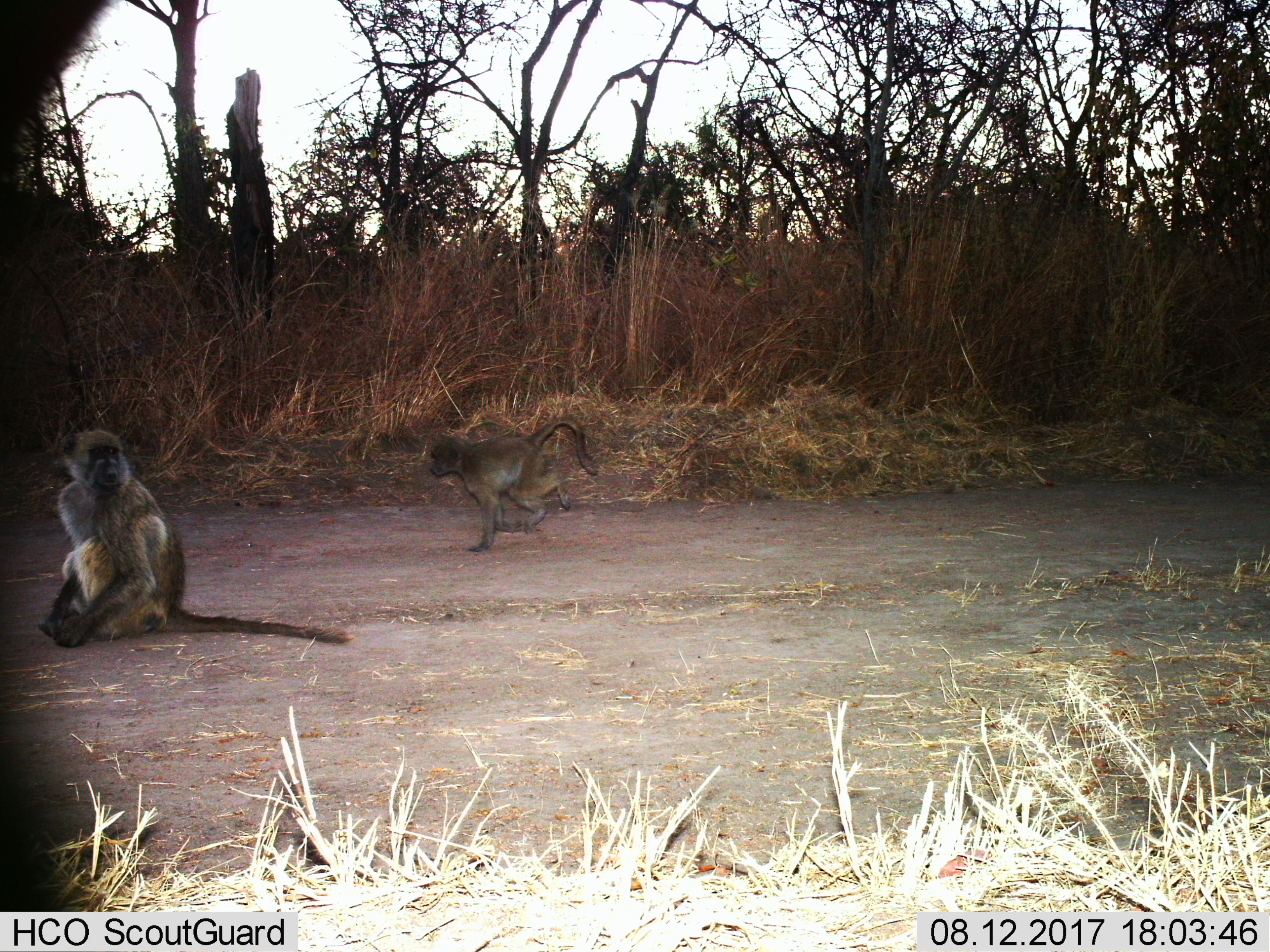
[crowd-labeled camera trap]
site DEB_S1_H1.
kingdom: Animalia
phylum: Chordata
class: Mammalia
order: Primates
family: Cercopithecidae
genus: Papio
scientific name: Papio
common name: baboon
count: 2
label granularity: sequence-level